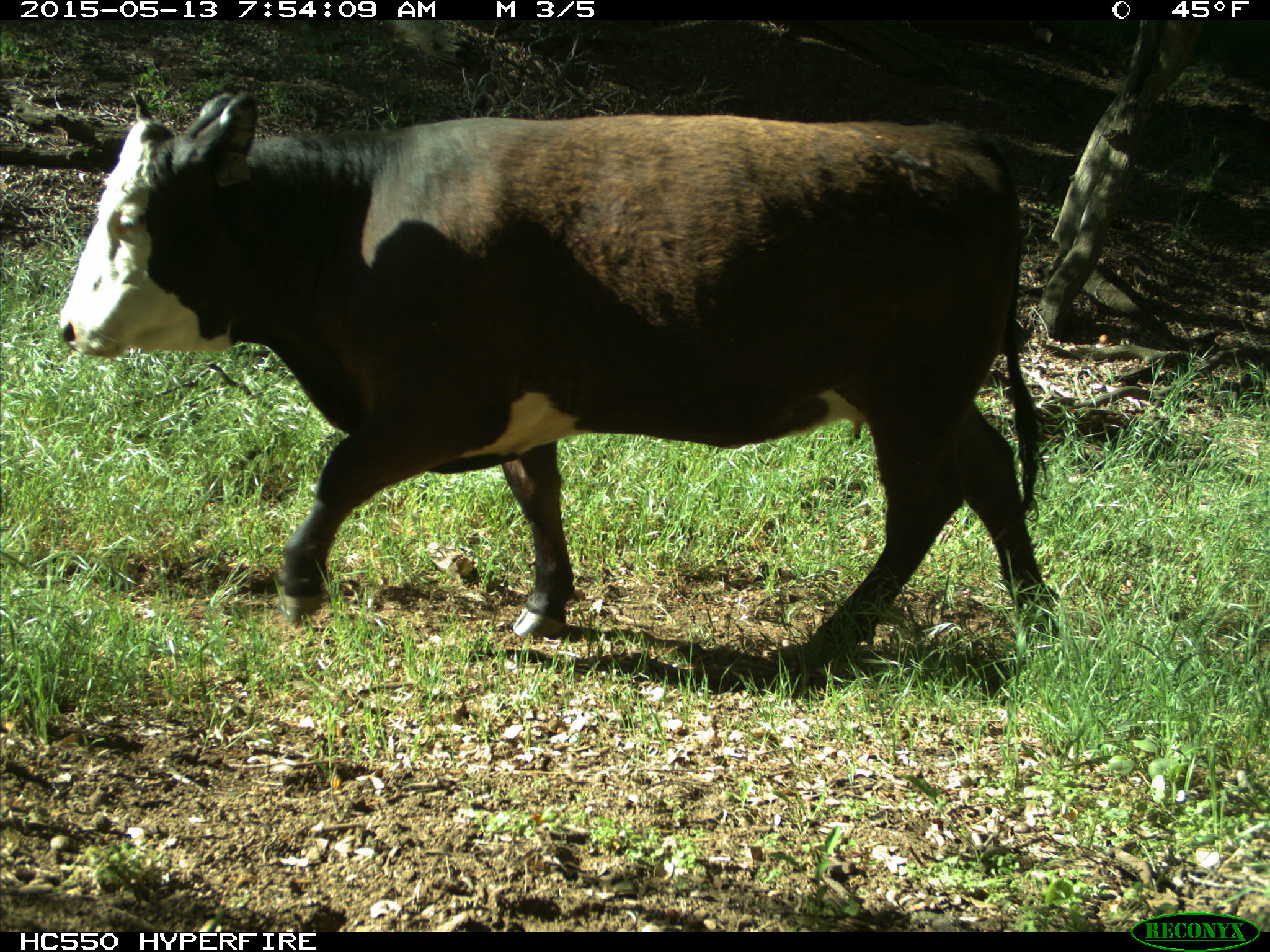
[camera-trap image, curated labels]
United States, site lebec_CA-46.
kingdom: Animalia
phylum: Chordata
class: Mammalia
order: Artiodactyla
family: Bovidae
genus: Bos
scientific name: Bos taurus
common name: domestic cow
Bos taurus (domestic cow).